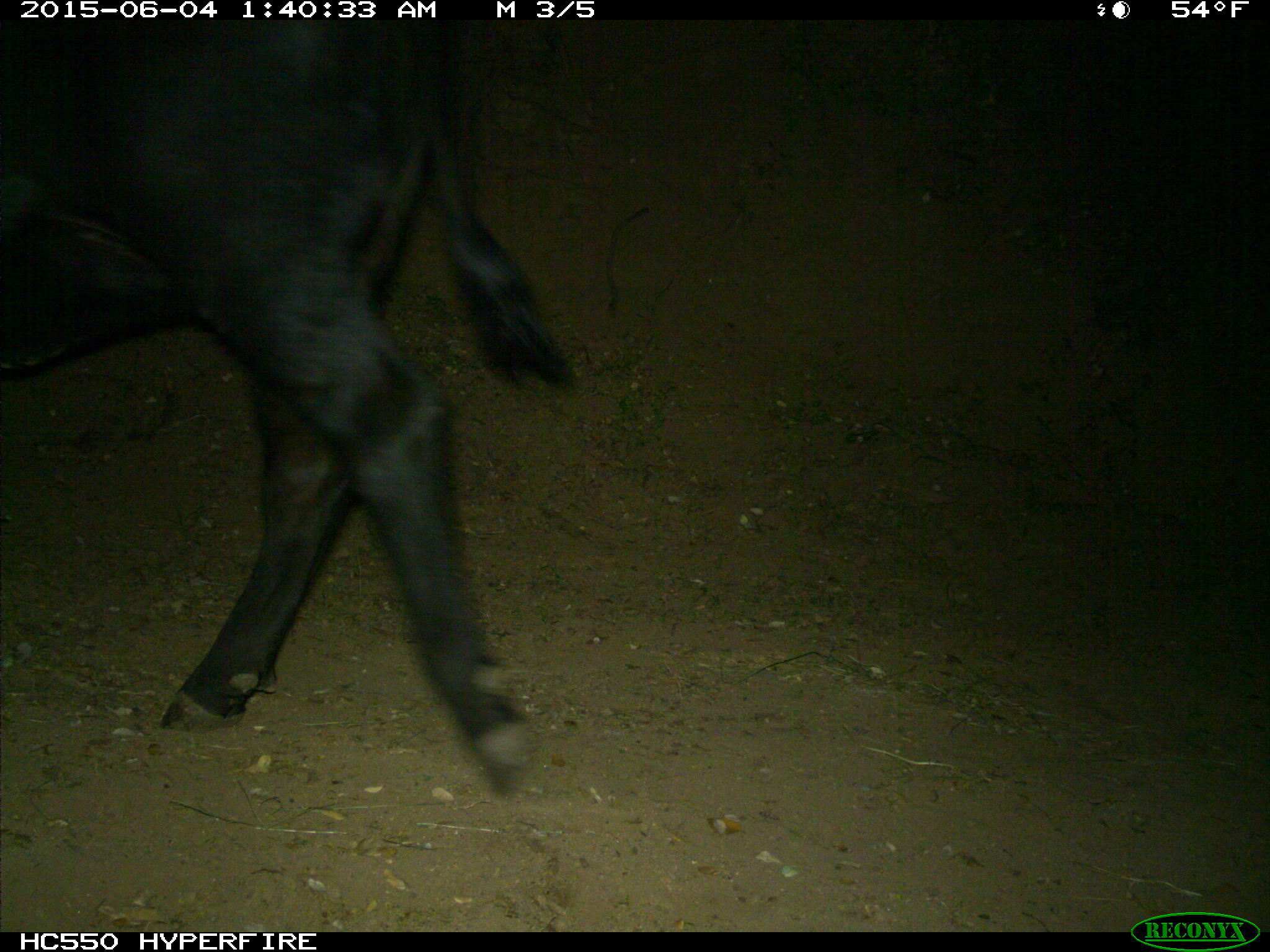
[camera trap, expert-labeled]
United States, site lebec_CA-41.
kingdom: Animalia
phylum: Chordata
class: Mammalia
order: Artiodactyla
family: Bovidae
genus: Bos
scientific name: Bos taurus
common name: domestic cow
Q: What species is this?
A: Bos taurus (domestic cow).